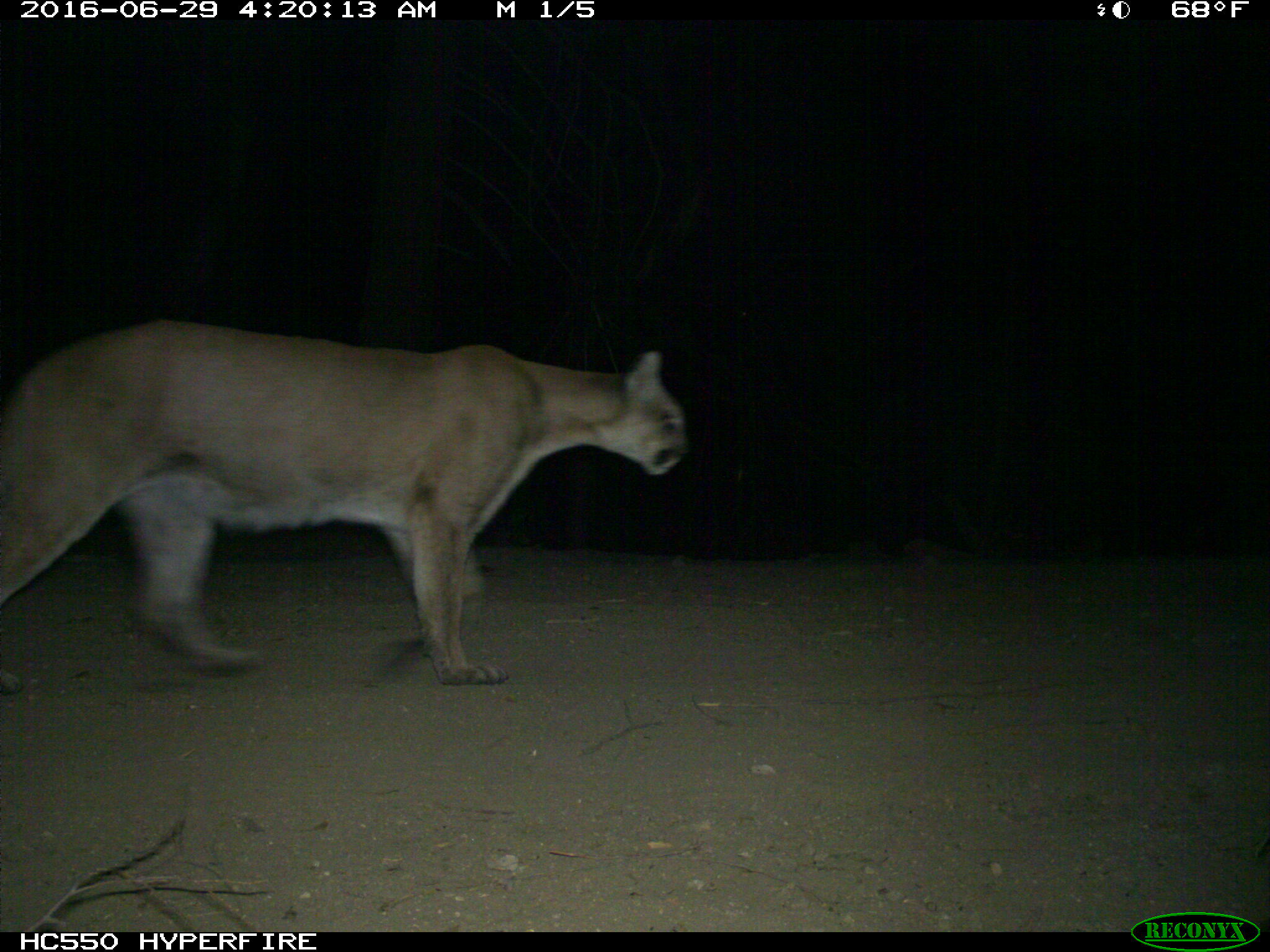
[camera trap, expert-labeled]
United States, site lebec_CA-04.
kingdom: Animalia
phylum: Chordata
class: Mammalia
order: Carnivora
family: Felidae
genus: Puma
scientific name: Puma concolor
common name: mountain lion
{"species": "Puma concolor (mountain lion)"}